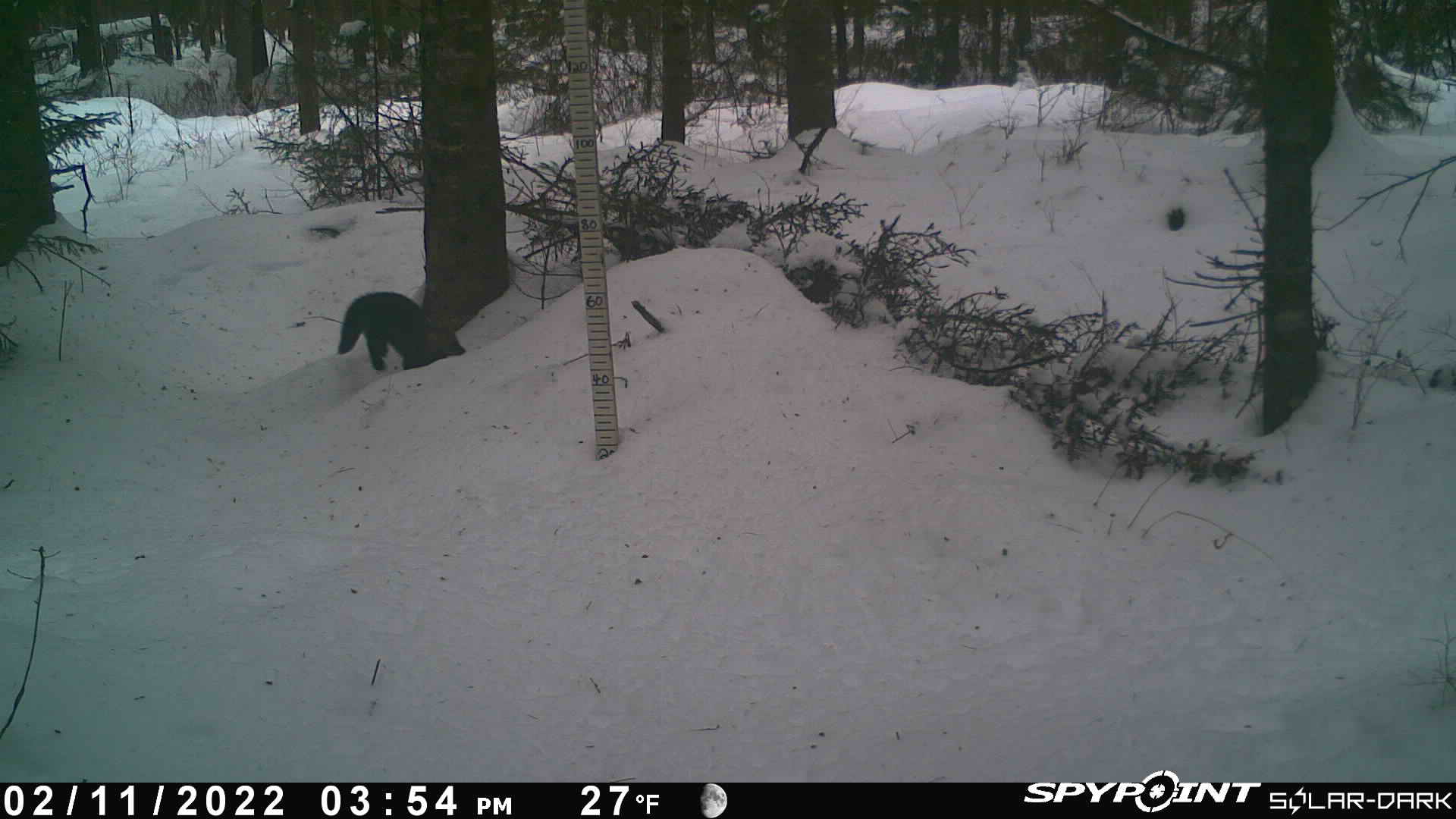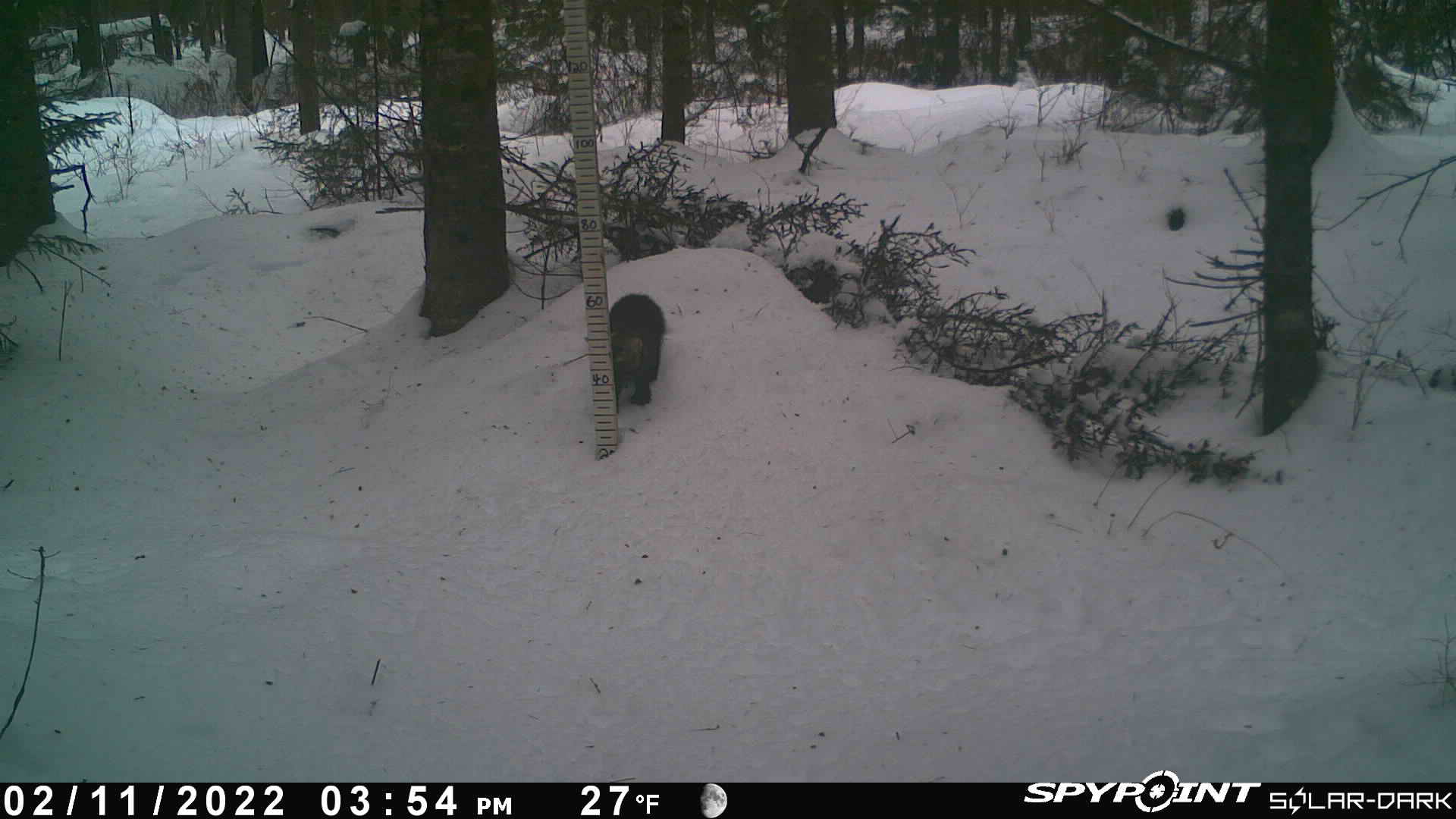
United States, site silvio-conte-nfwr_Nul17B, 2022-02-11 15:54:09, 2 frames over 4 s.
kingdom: Animalia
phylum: Chordata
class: Mammalia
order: Carnivora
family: Mustelidae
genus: Pekania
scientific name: Pekania pennanti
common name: fisher